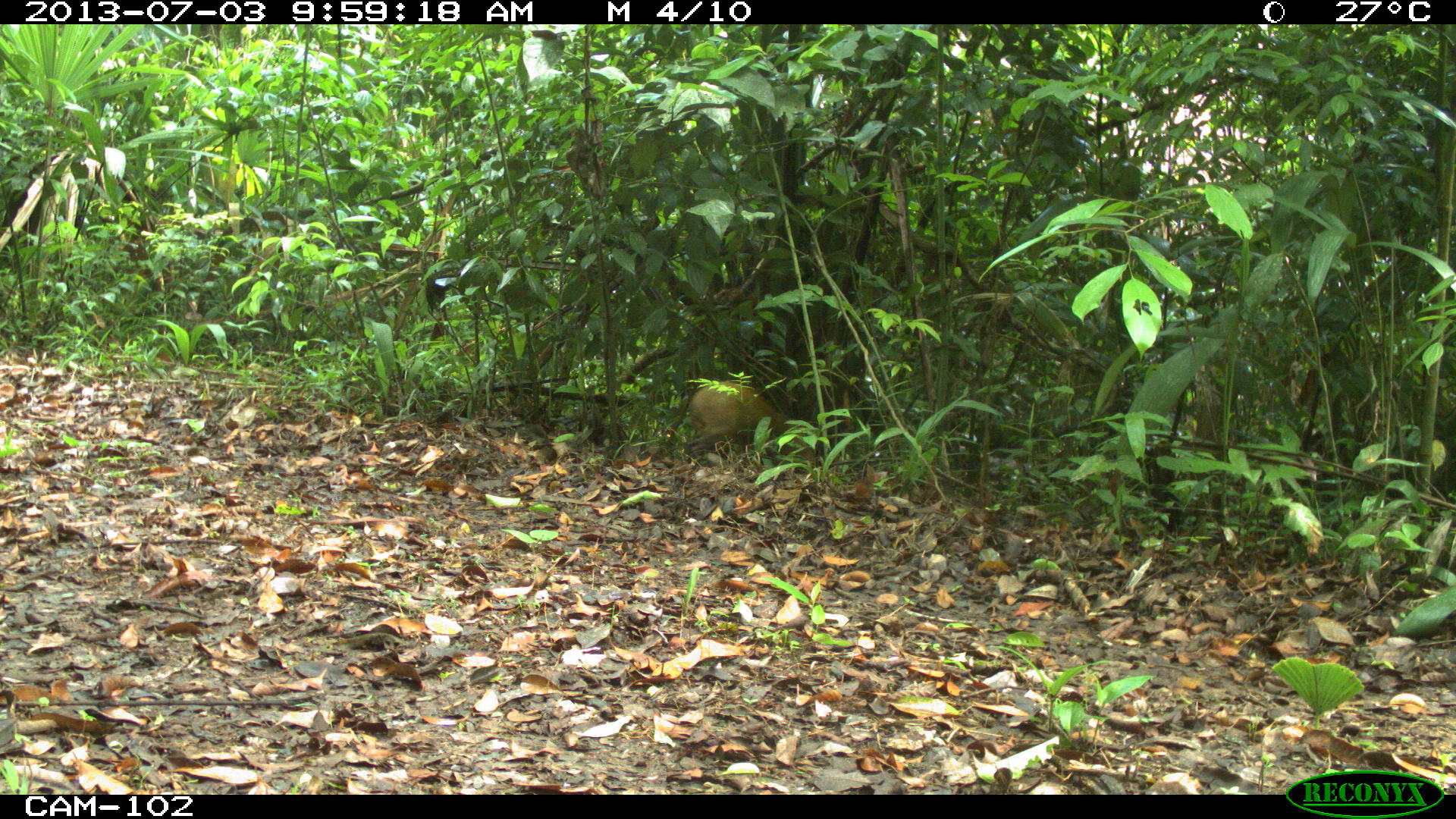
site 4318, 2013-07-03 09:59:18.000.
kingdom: Animalia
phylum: Chordata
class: Mammalia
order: Rodentia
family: Dasyproctidae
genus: Dasyprocta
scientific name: Dasyprocta punctata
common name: central american agouti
Dasyprocta punctata (central american agouti), count 1.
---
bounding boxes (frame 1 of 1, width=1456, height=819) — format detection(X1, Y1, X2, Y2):
dasyprocta punctata: detection(686, 379, 814, 461)